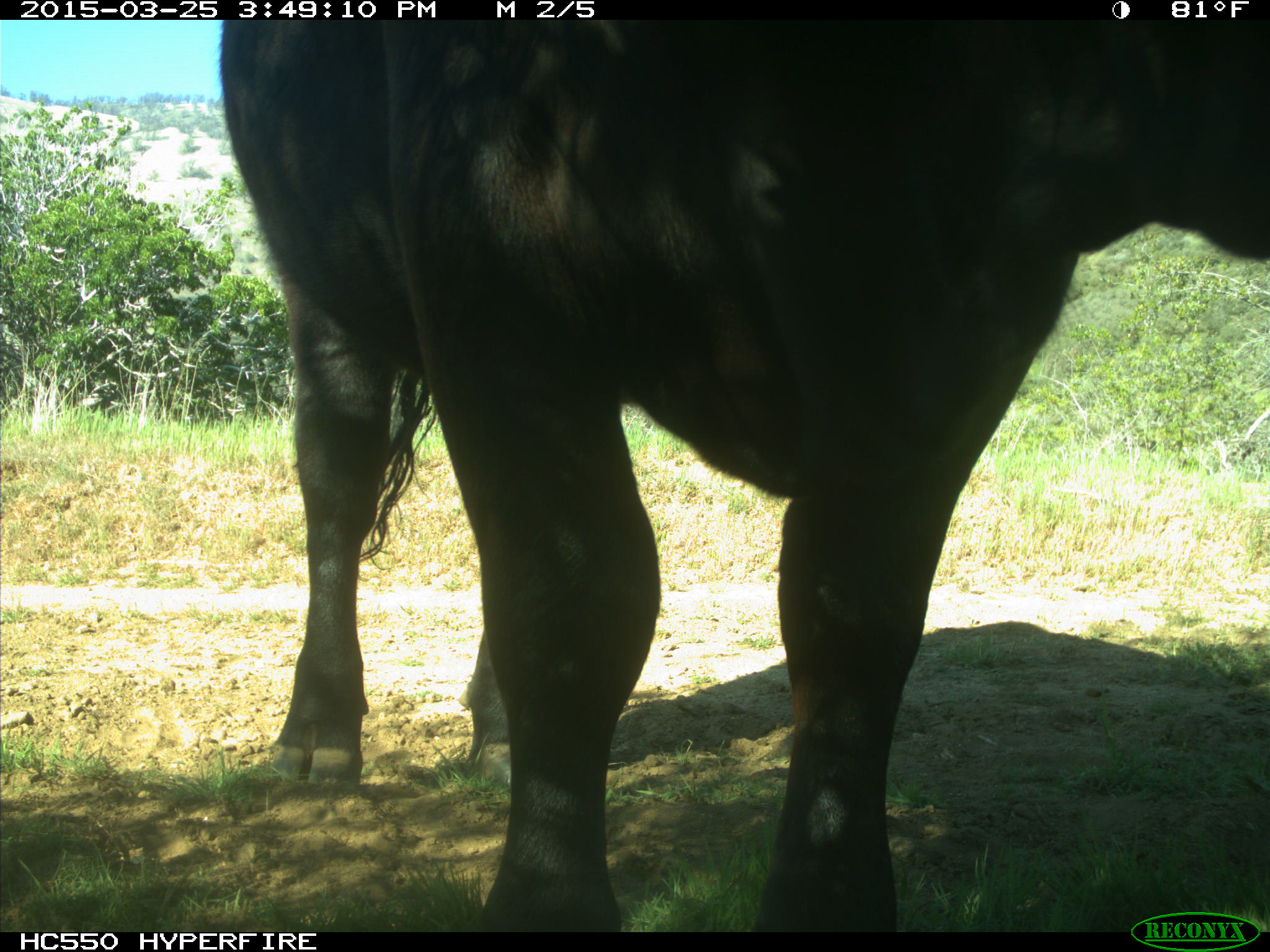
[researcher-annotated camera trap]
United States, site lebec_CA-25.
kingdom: Animalia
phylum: Chordata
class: Mammalia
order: Artiodactyla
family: Bovidae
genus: Bos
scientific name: Bos taurus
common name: domestic cow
Bos taurus (domestic cow).